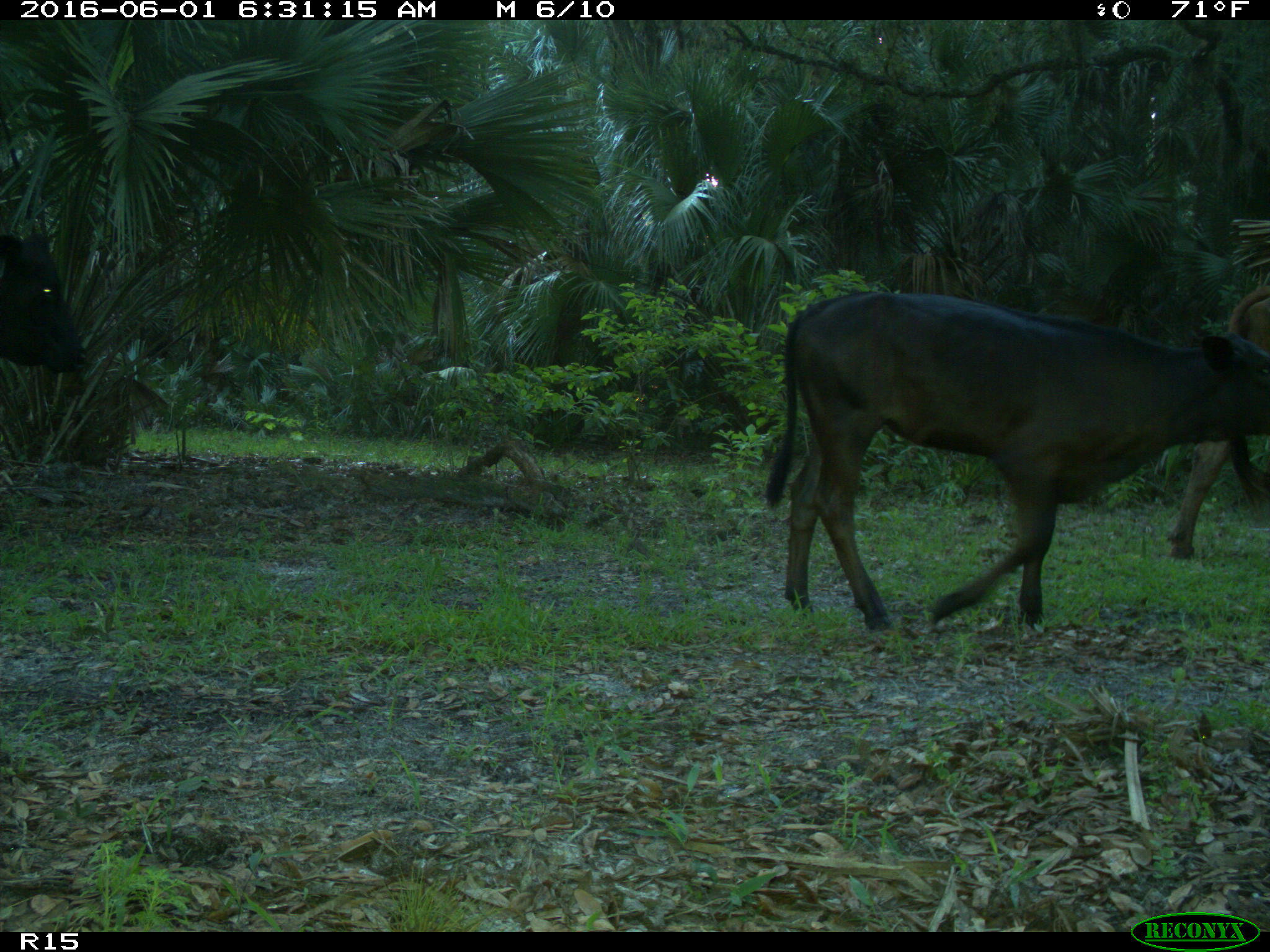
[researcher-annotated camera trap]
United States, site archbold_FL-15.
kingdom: Animalia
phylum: Chordata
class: Mammalia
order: Artiodactyla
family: Bovidae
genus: Bos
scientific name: Bos taurus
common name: domestic cow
Bos taurus (domestic cow).